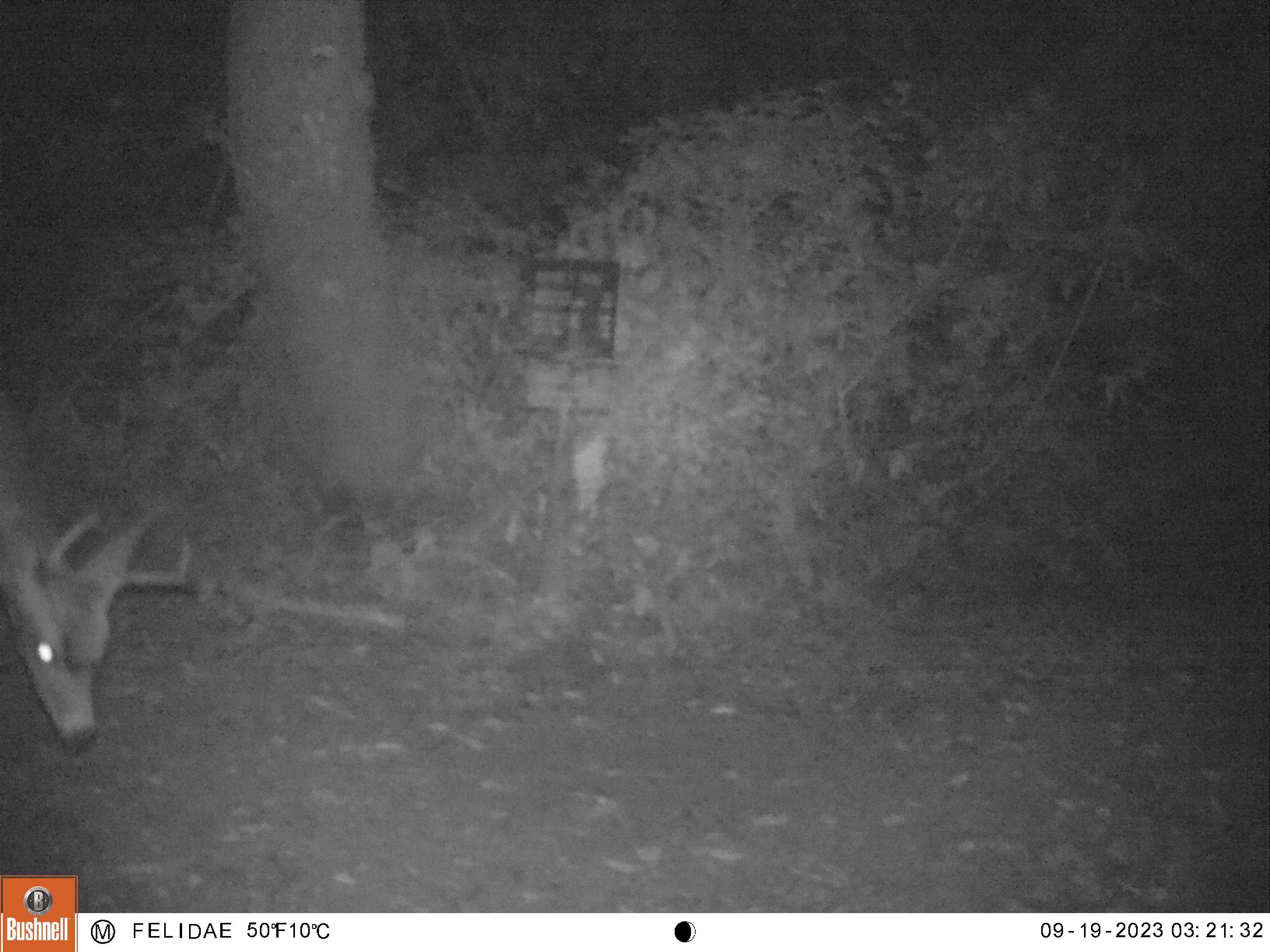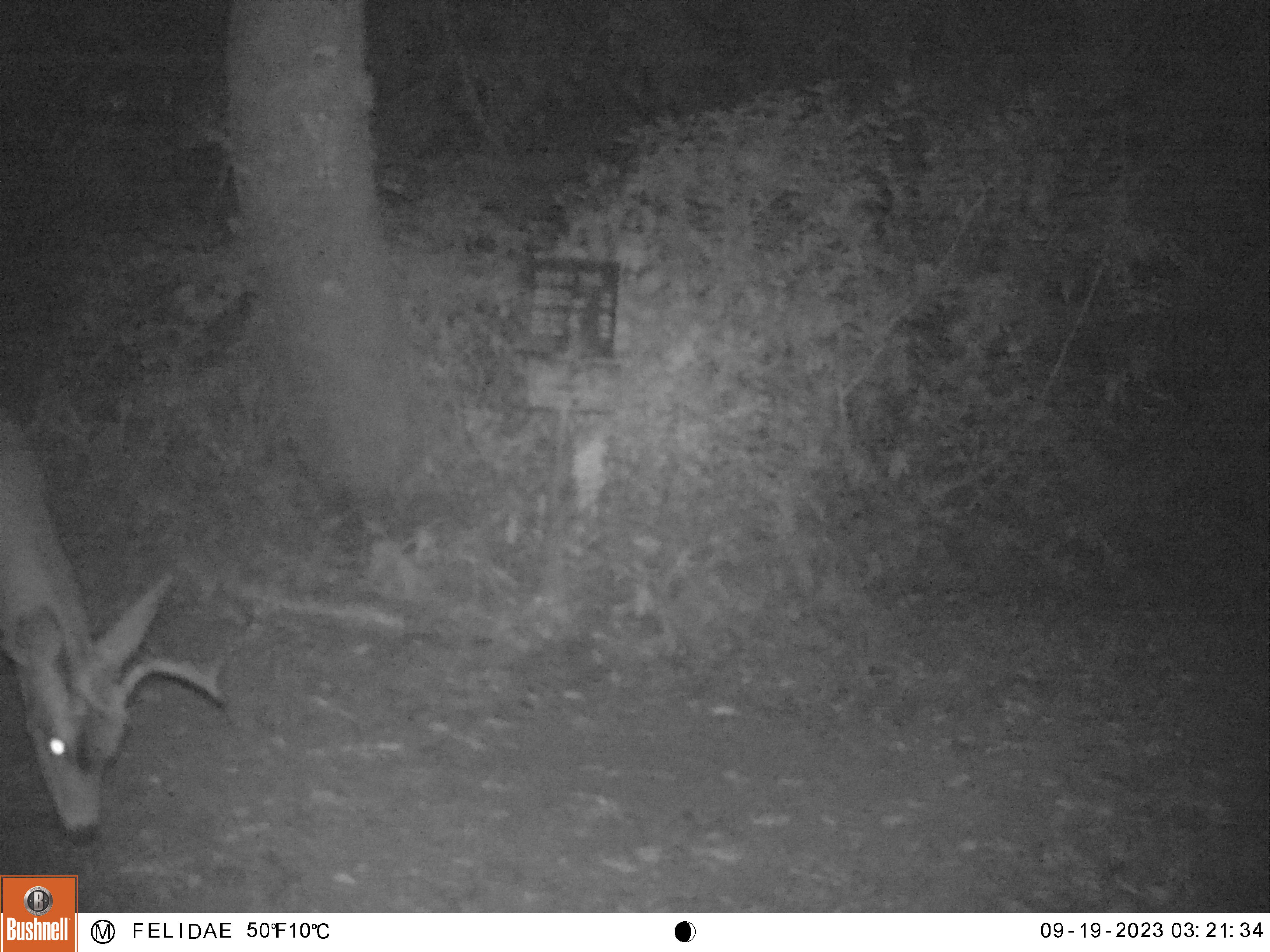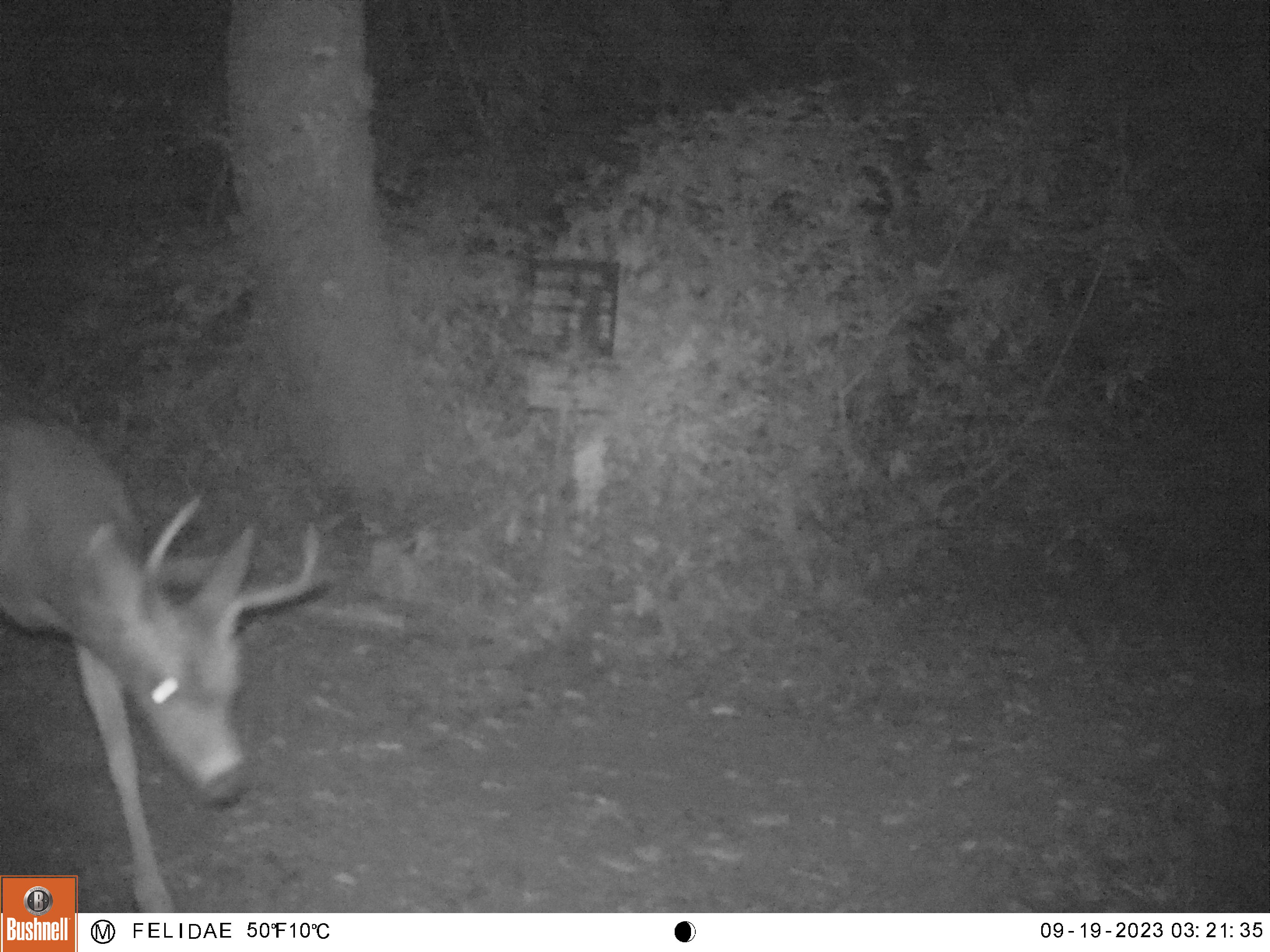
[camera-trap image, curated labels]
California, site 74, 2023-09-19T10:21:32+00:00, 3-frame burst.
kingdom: Animalia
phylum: Chordata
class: Mammalia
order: Artiodactyla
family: Cervidae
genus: Odocoileus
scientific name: Odocoileus hemionus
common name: mule deer